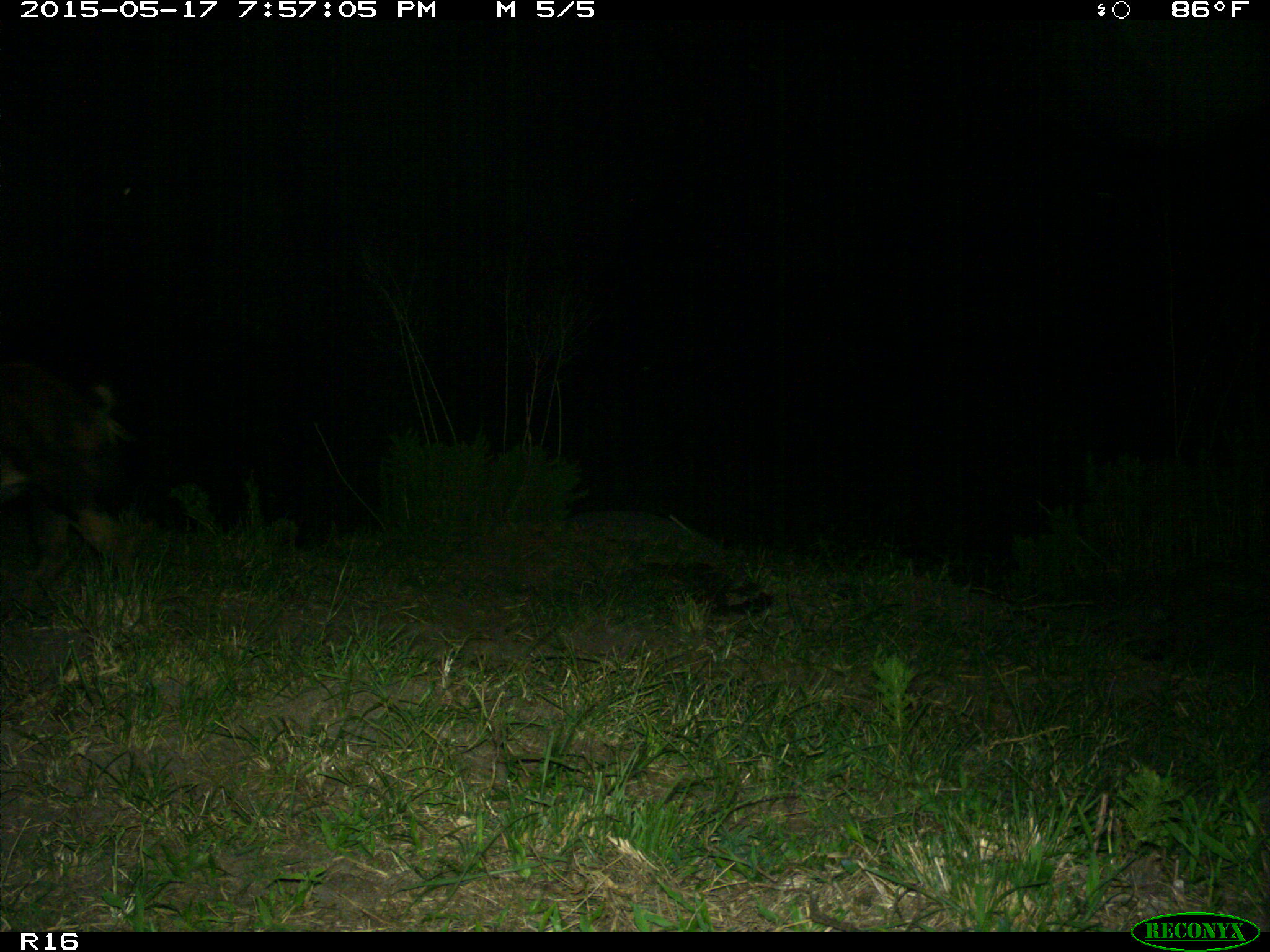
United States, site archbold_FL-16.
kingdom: Animalia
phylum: Chordata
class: Mammalia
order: Artiodactyla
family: Suidae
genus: Sus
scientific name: Sus scrofa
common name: wild boar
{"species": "Sus scrofa (wild boar)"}